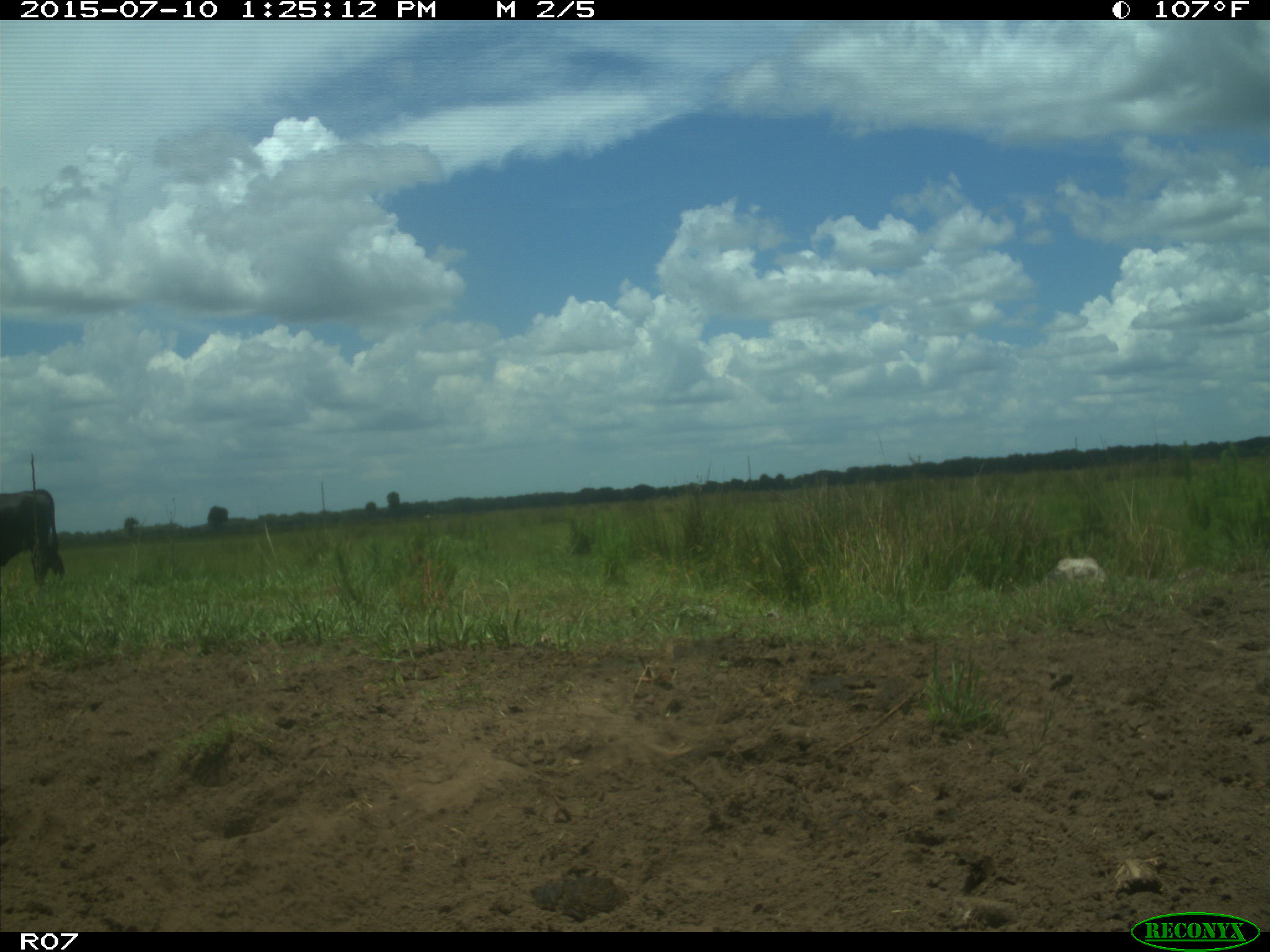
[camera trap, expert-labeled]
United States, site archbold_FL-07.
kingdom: Animalia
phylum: Chordata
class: Mammalia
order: Artiodactyla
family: Bovidae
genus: Bos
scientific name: Bos taurus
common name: domestic cow